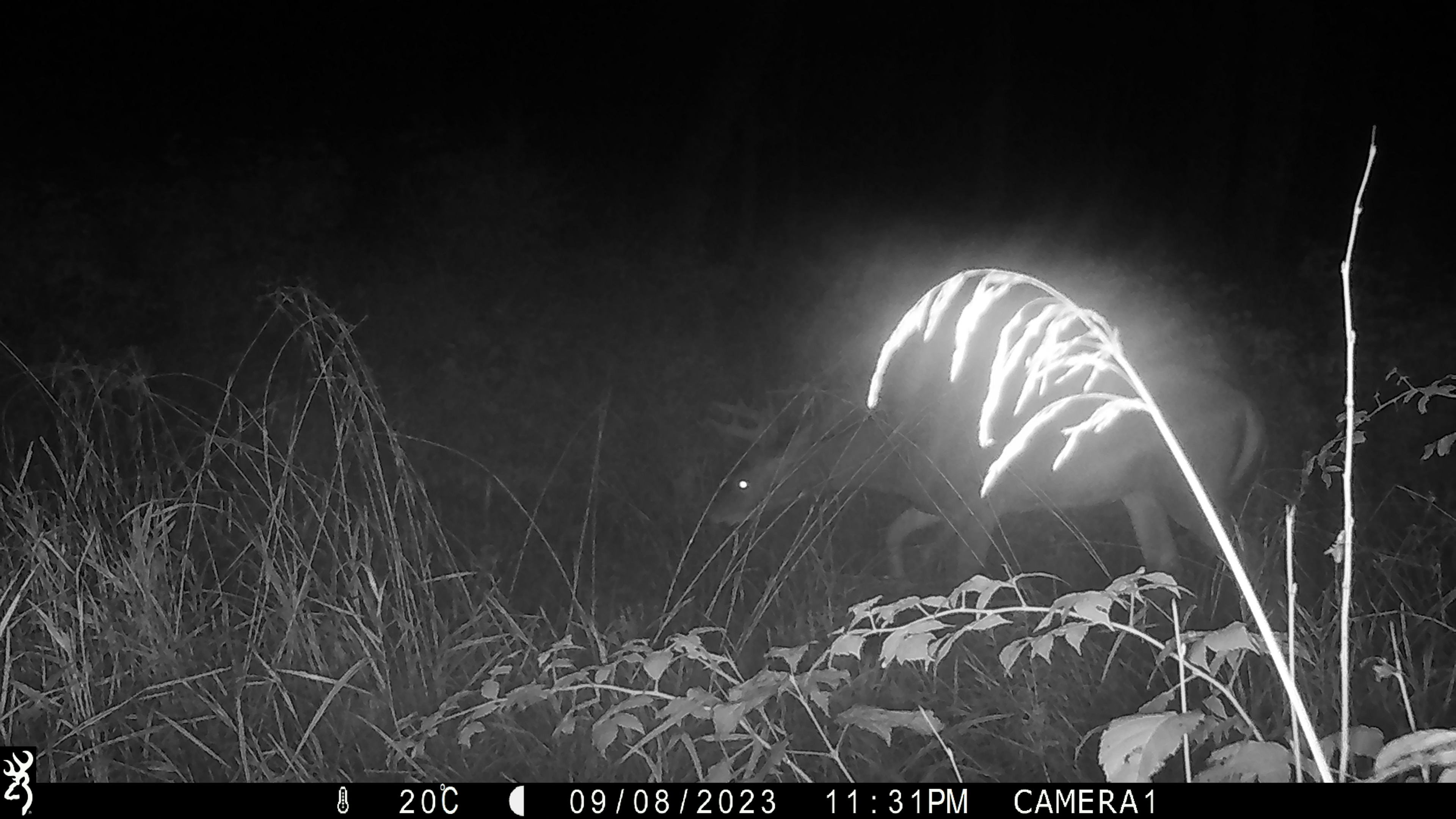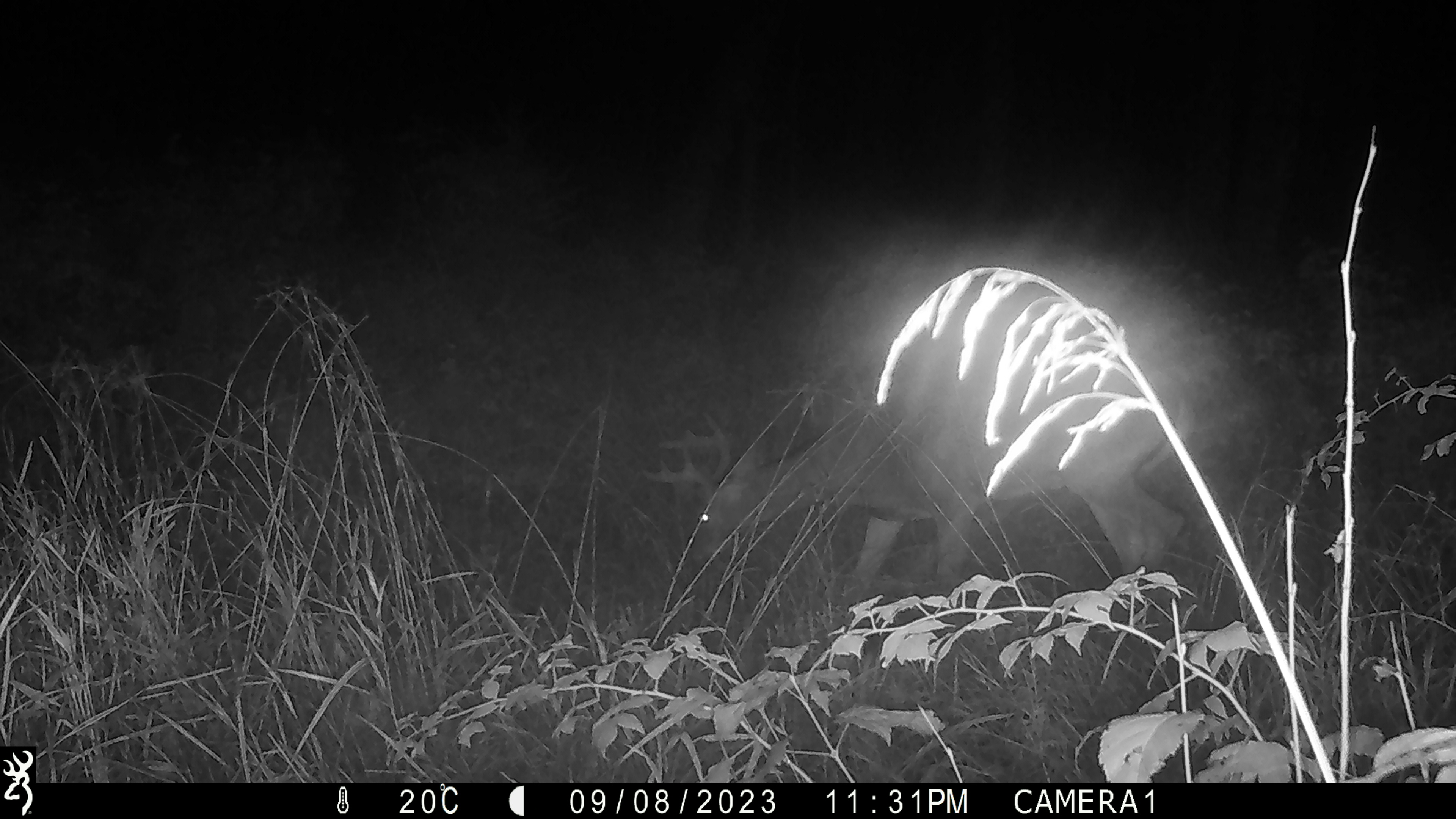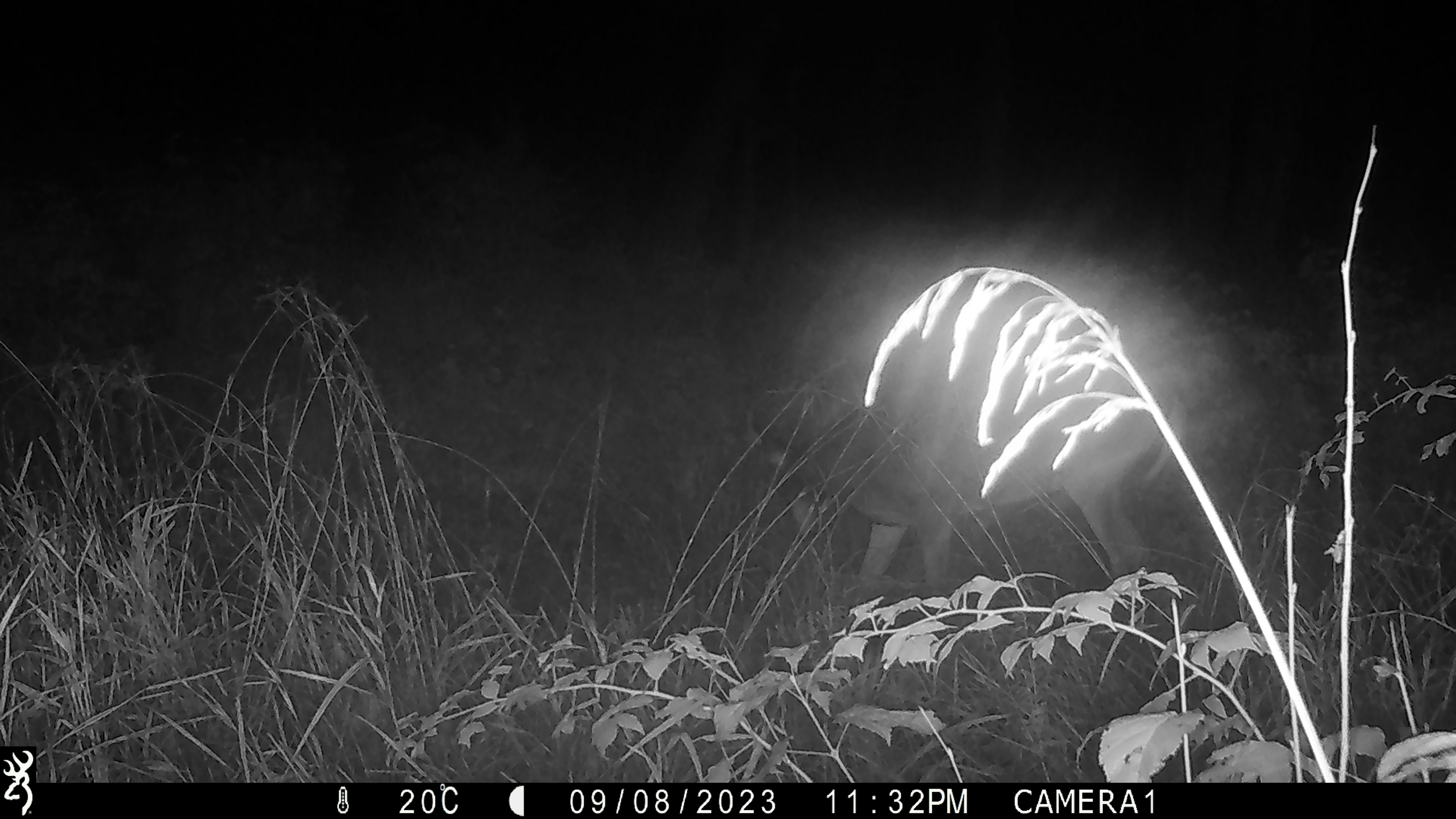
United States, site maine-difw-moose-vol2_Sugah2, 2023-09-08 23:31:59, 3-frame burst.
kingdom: Animalia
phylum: Chordata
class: Mammalia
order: Artiodactyla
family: Cervidae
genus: Odocoileus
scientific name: Odocoileus virginianus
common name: white-tailed deer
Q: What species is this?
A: White-tailed deer (Odocoileus virginianus).